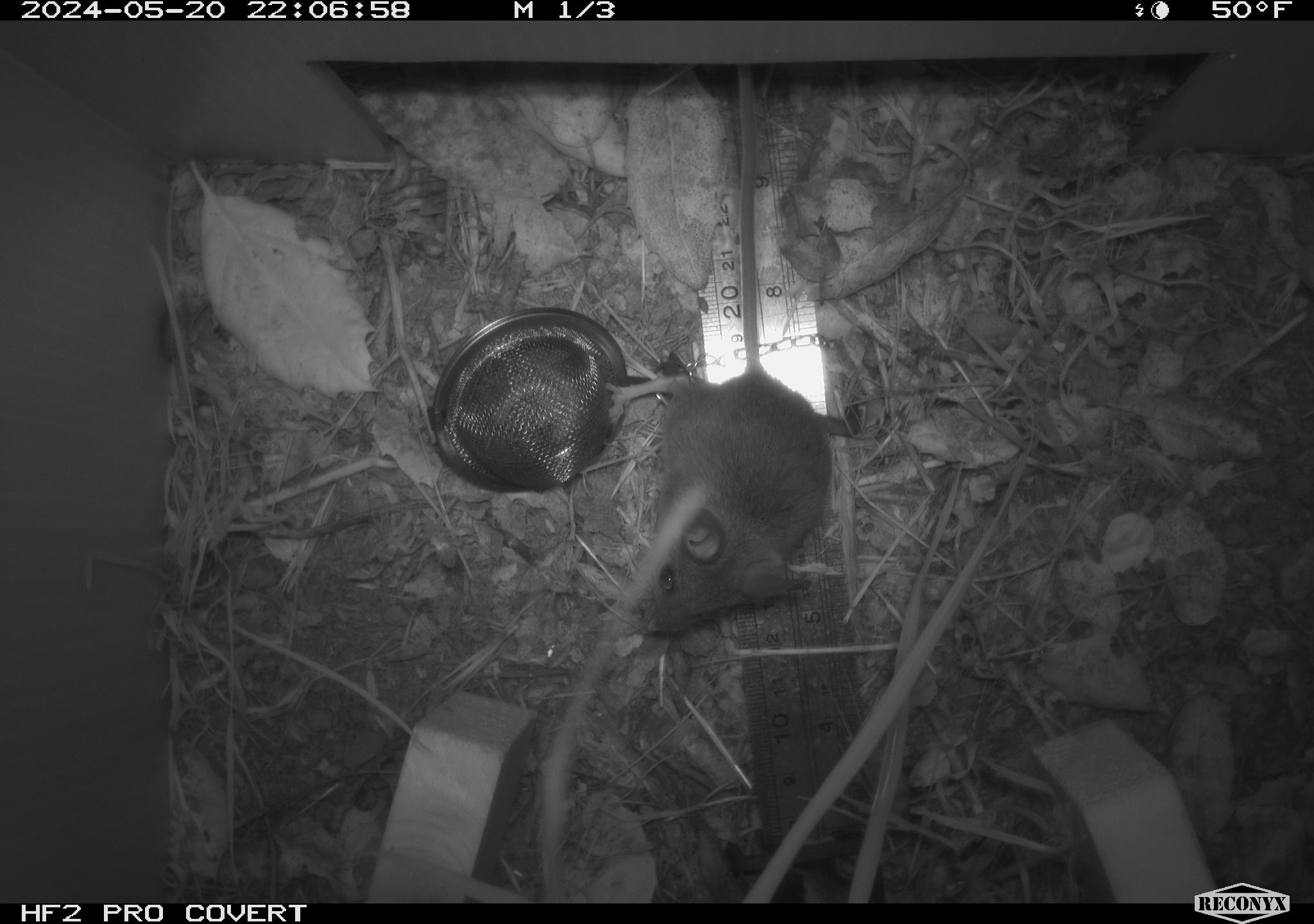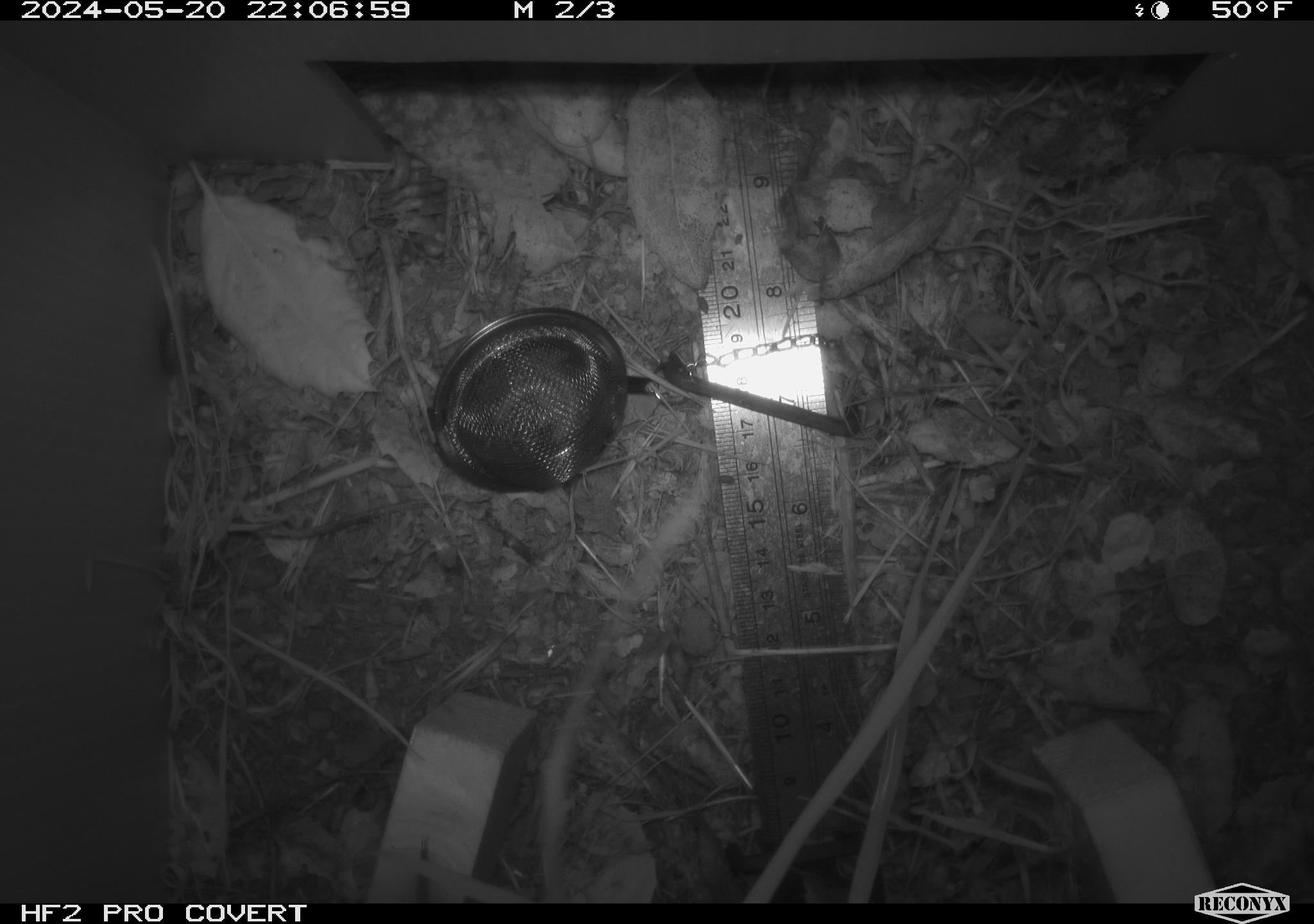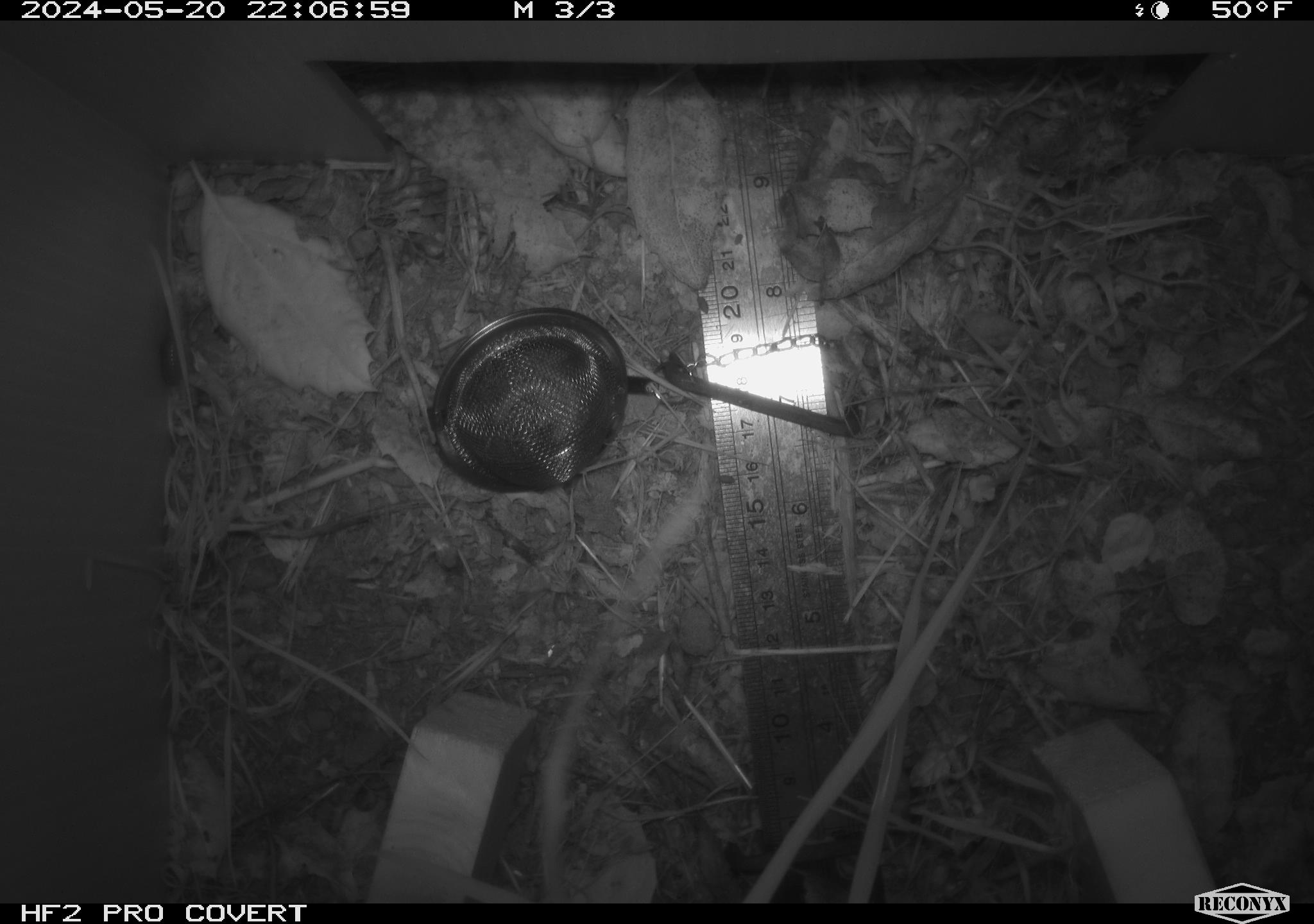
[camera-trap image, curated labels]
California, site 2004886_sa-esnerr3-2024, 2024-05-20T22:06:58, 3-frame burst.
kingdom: Animalia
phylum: Chordata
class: Mammalia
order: Rodentia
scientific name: Rodentia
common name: rodent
Rodent (Rodentia).